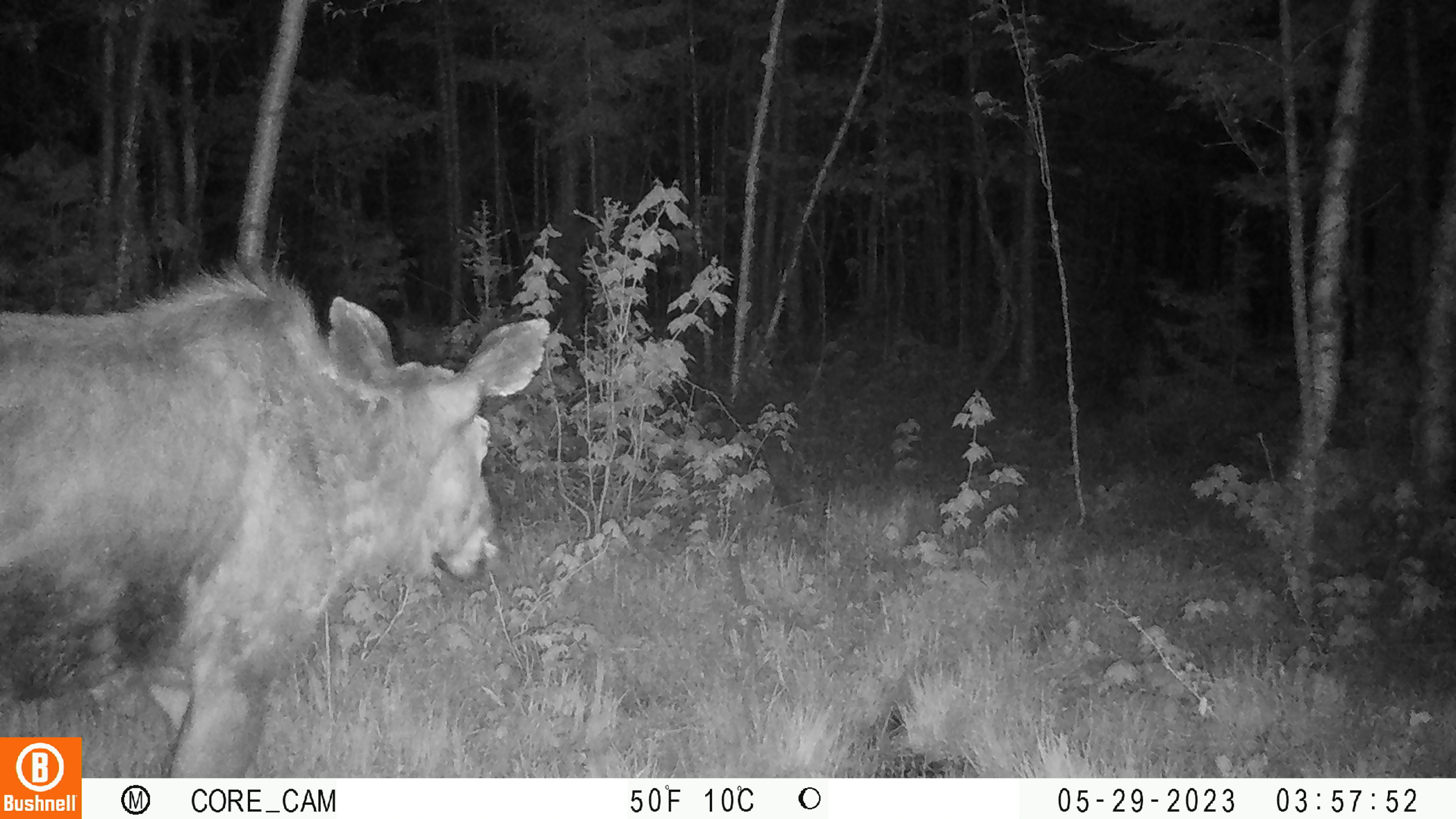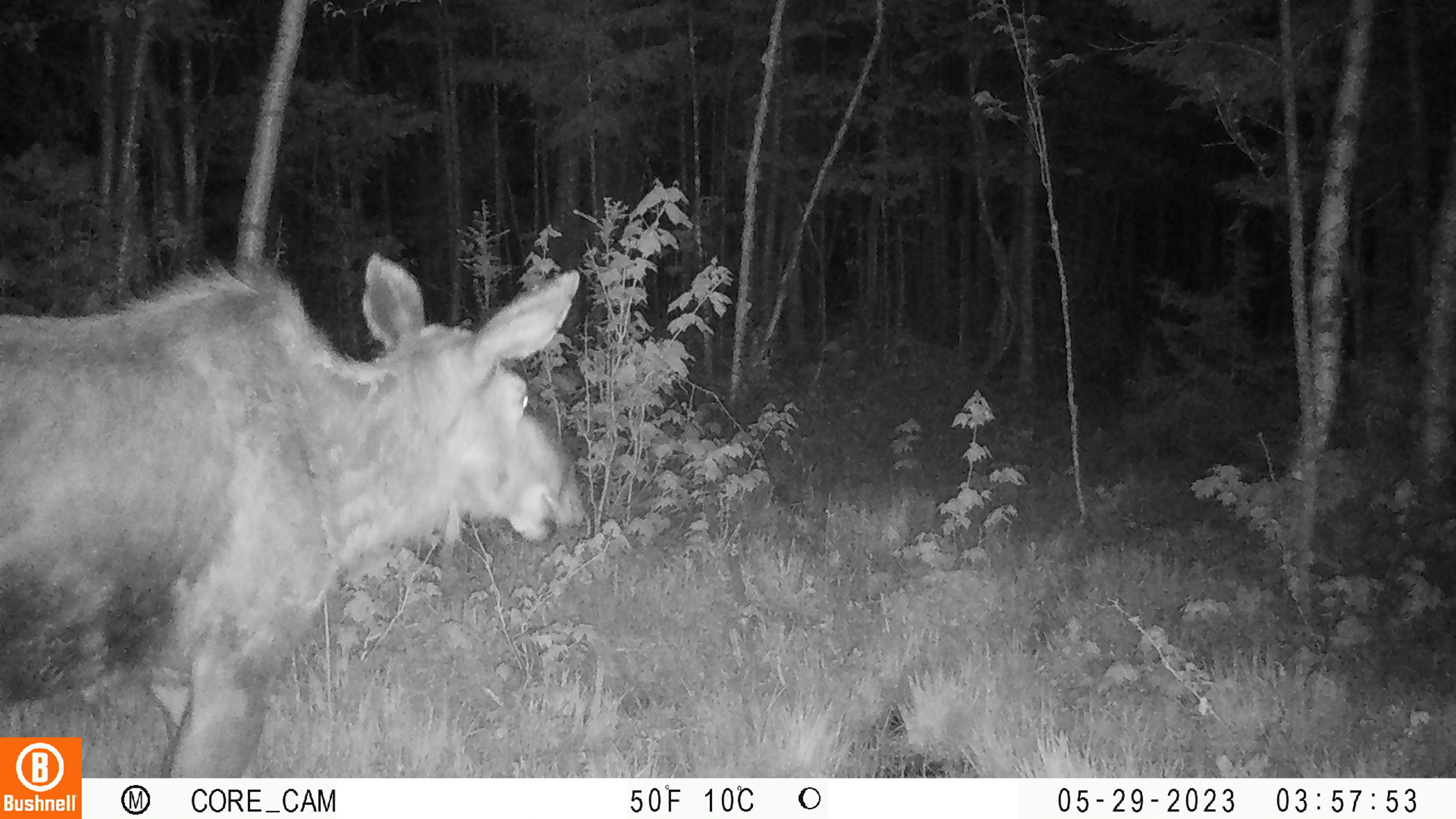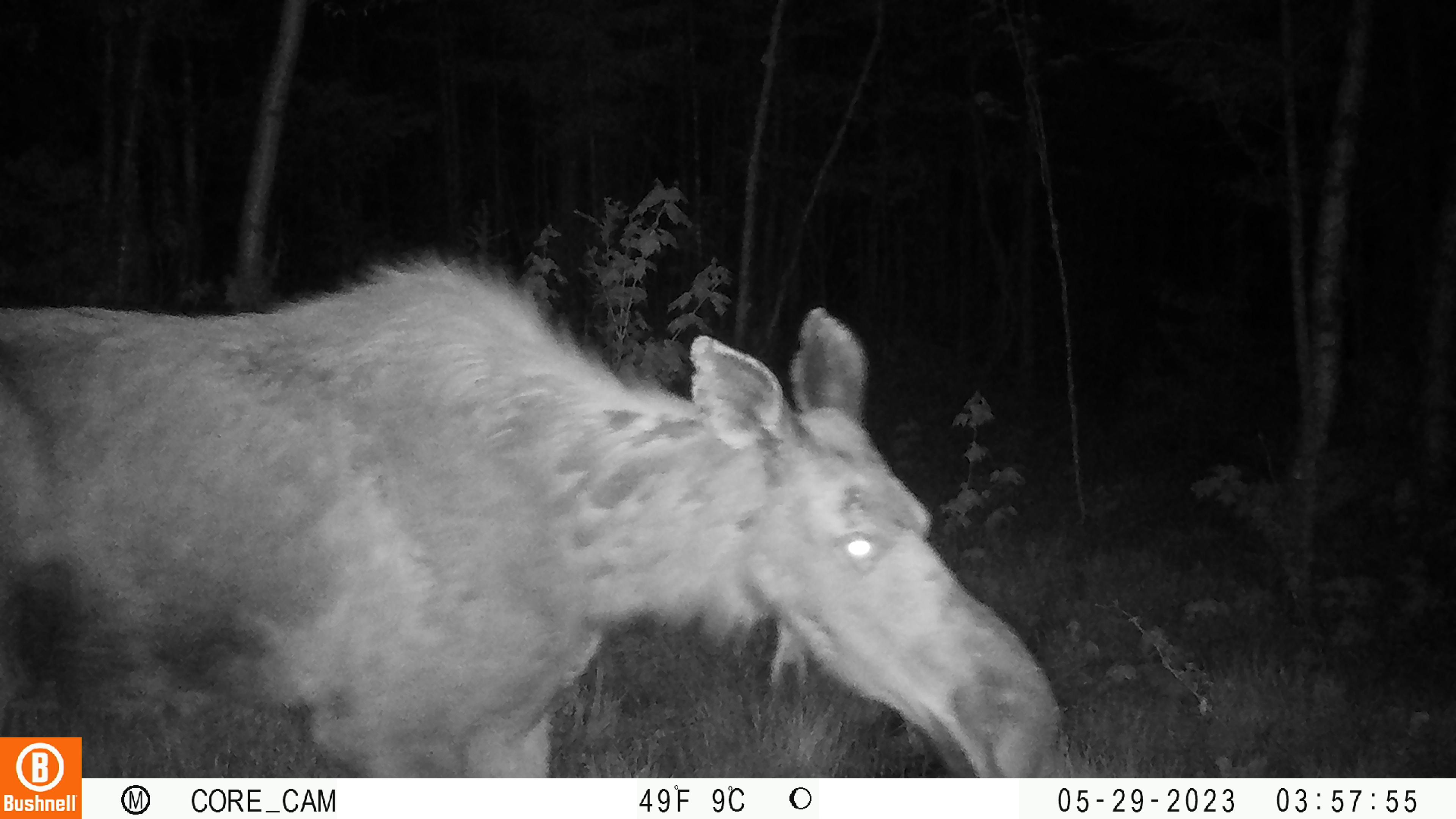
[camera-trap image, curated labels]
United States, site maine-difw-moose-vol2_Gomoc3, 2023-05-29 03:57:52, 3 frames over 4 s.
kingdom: Animalia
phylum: Chordata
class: Mammalia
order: Artiodactyla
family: Cervidae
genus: Alces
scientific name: Alces alces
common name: moose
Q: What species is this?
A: Moose (Alces alces).